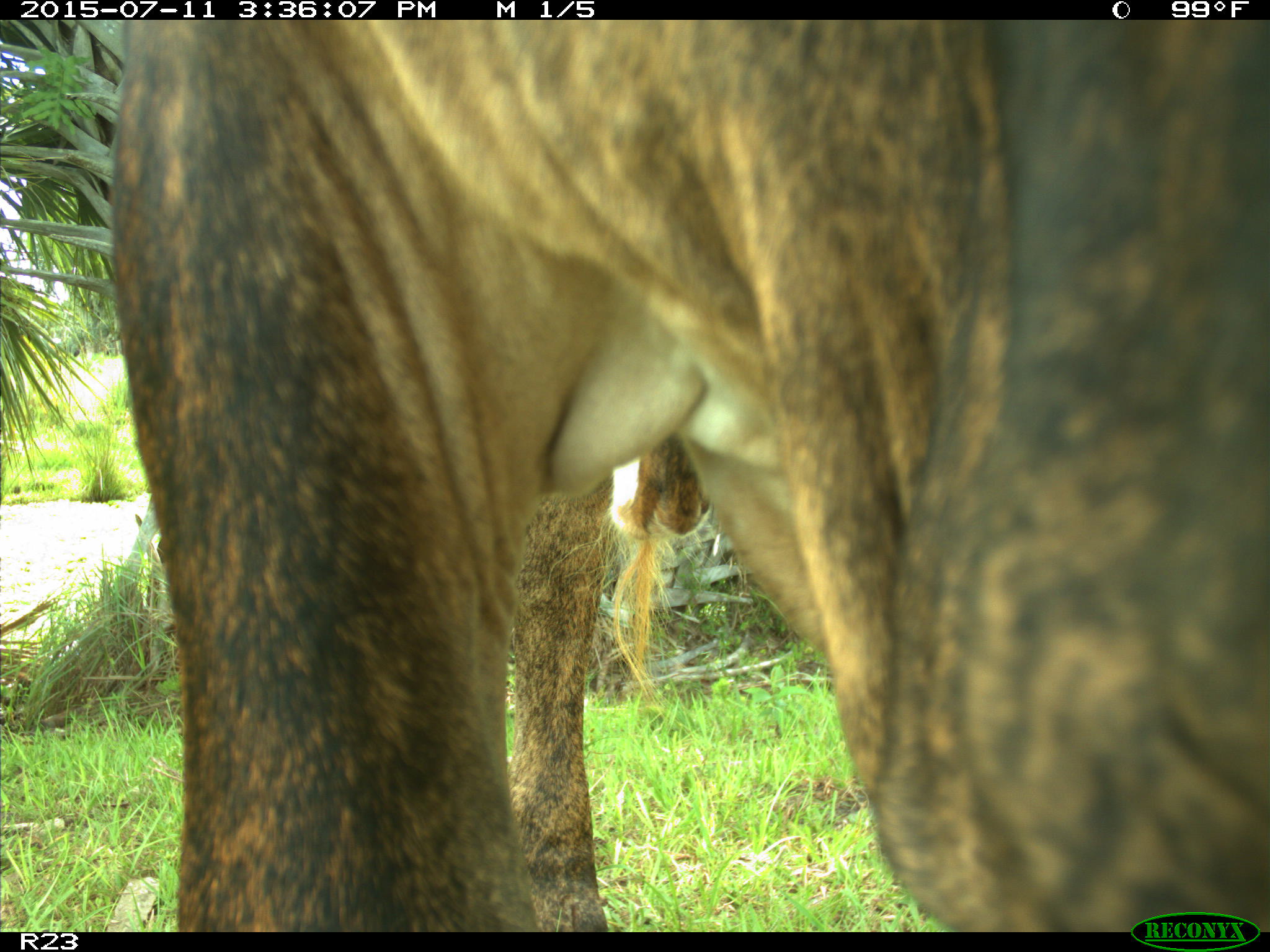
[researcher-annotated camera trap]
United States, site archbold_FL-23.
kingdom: Animalia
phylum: Chordata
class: Mammalia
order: Artiodactyla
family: Bovidae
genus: Bos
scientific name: Bos taurus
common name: domestic cow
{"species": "Bos taurus (domestic cow)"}